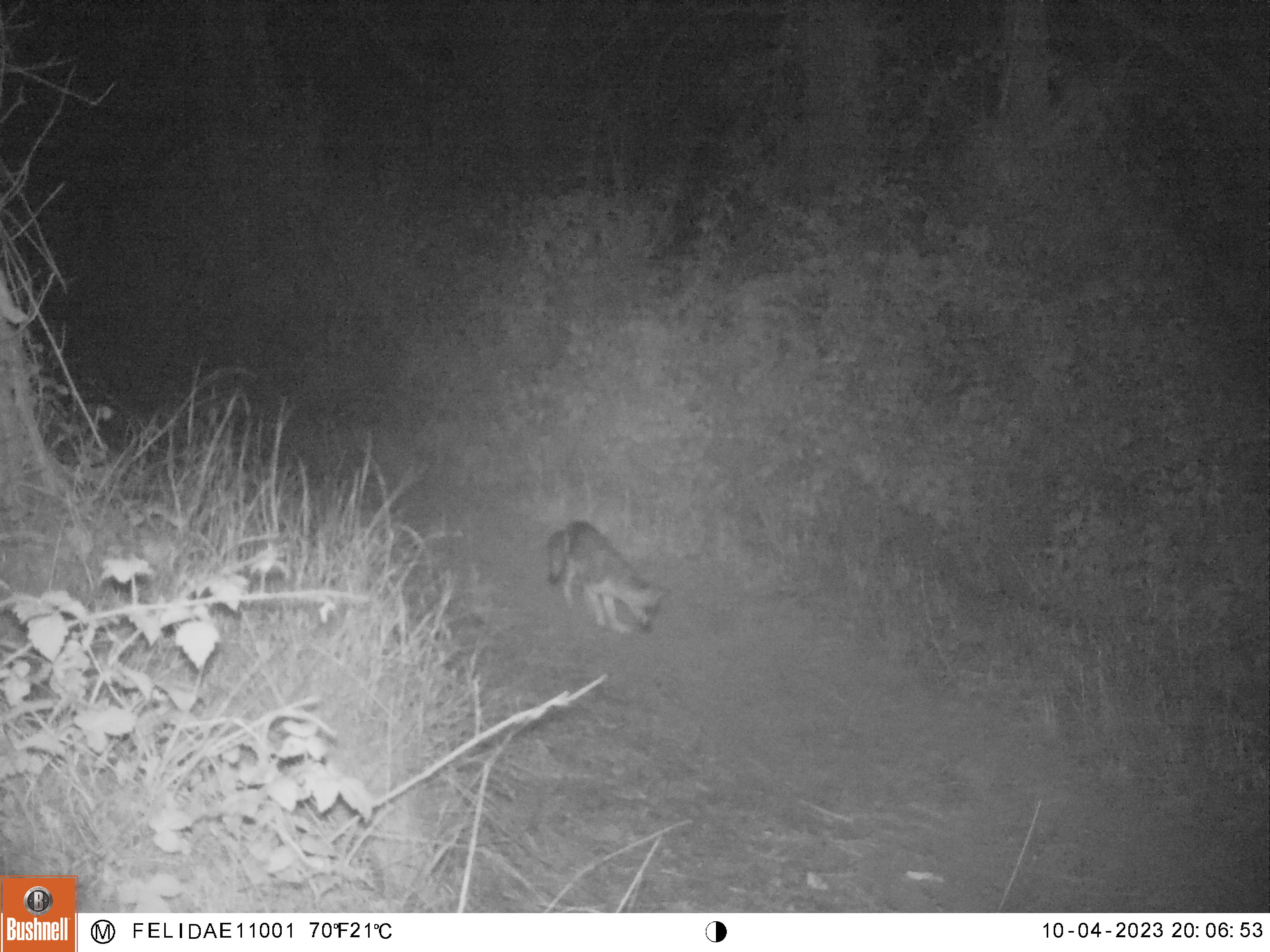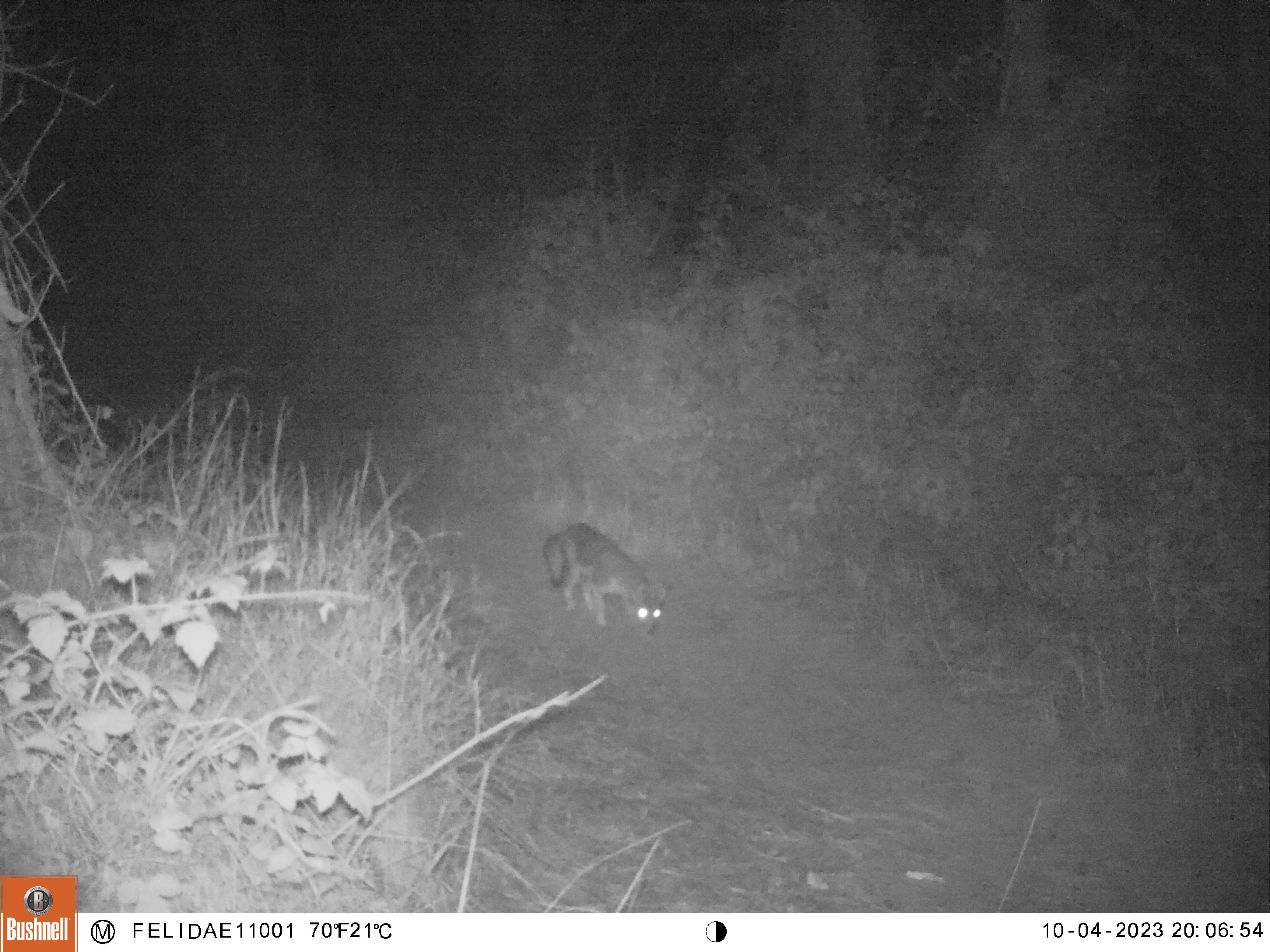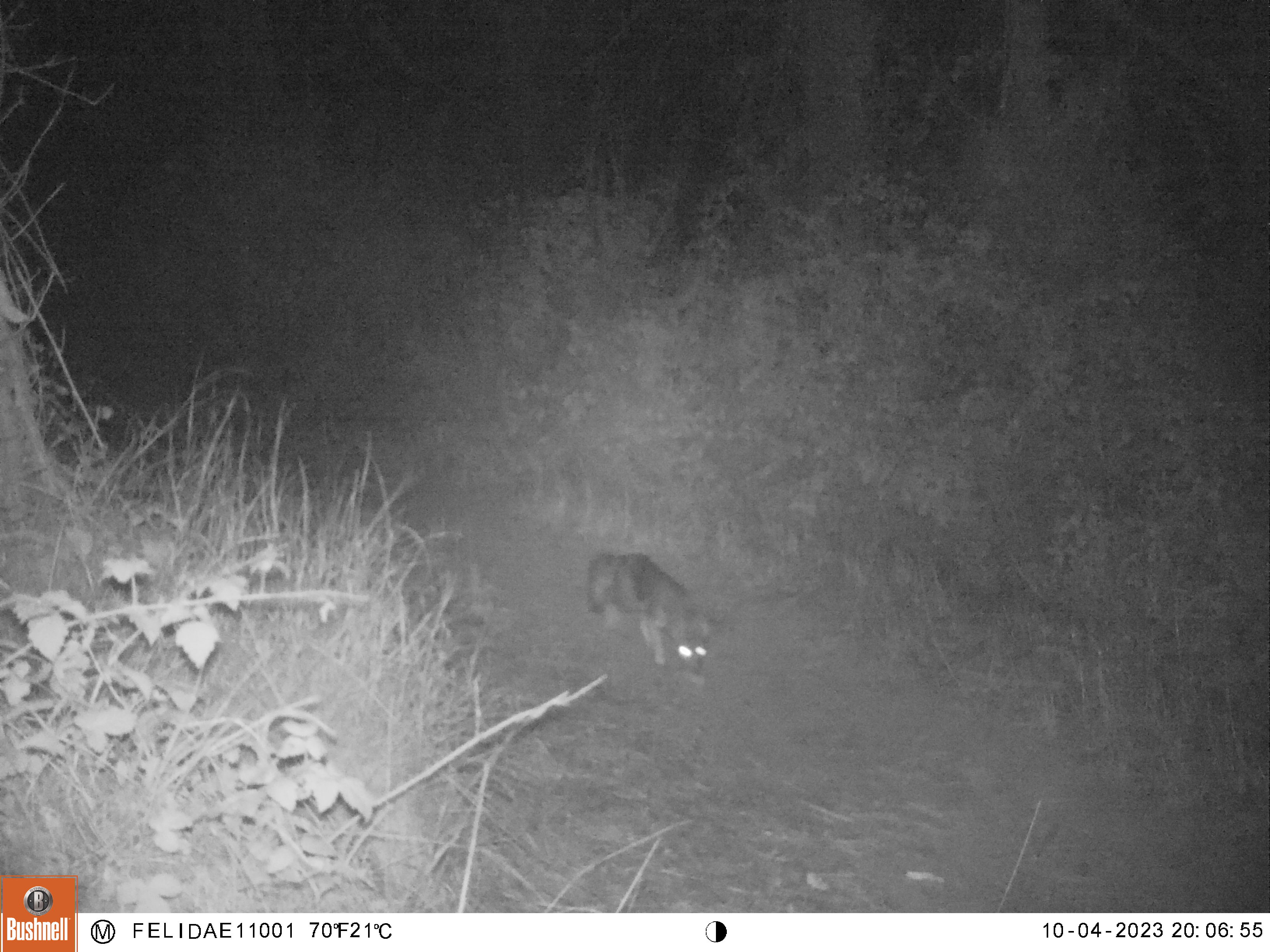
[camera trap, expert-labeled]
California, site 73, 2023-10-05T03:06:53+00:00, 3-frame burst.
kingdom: Animalia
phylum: Chordata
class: Mammalia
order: Carnivora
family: Canidae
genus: Urocyon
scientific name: Urocyon cinereoargenteus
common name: gray fox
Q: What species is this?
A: Gray fox (Urocyon cinereoargenteus).